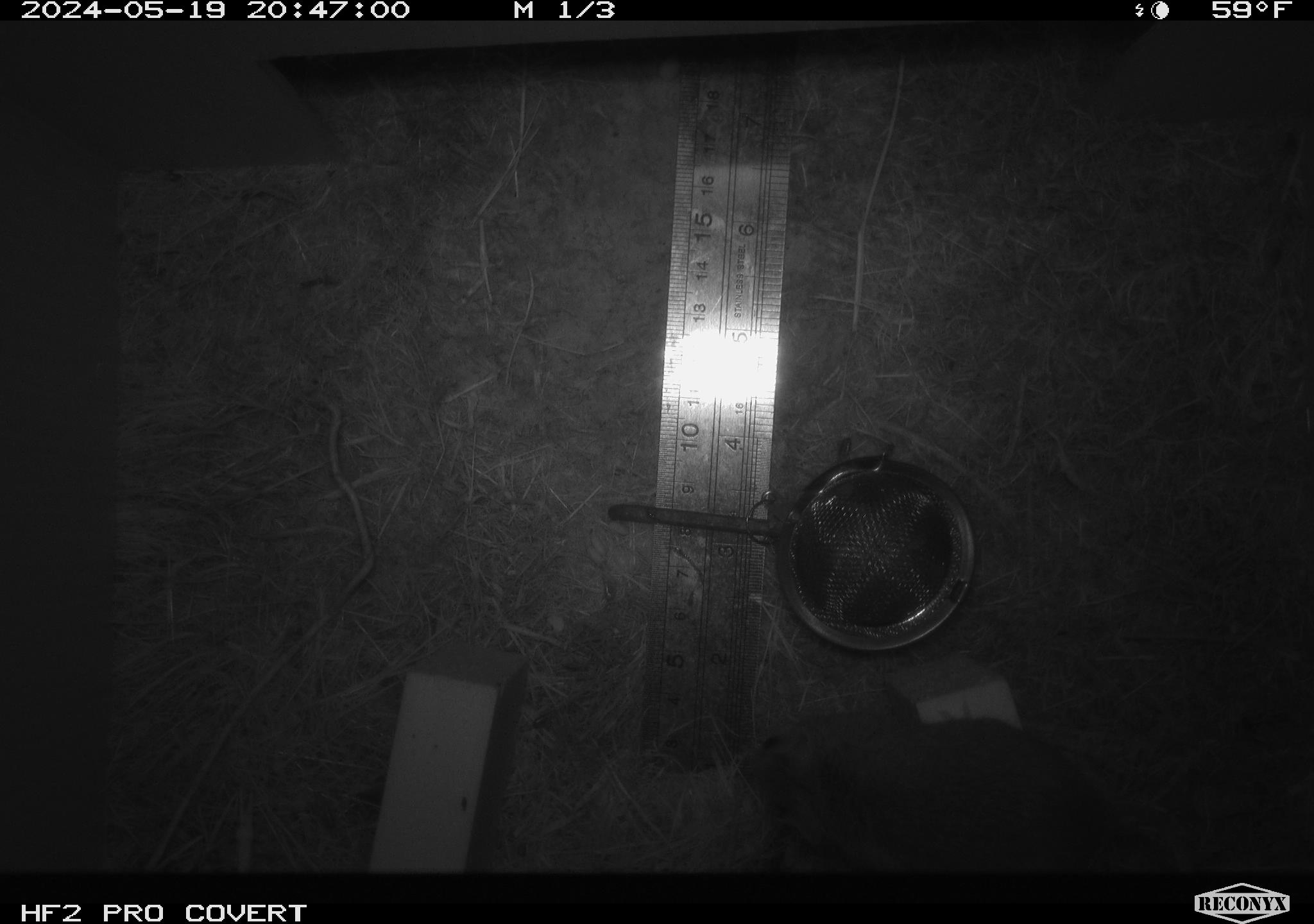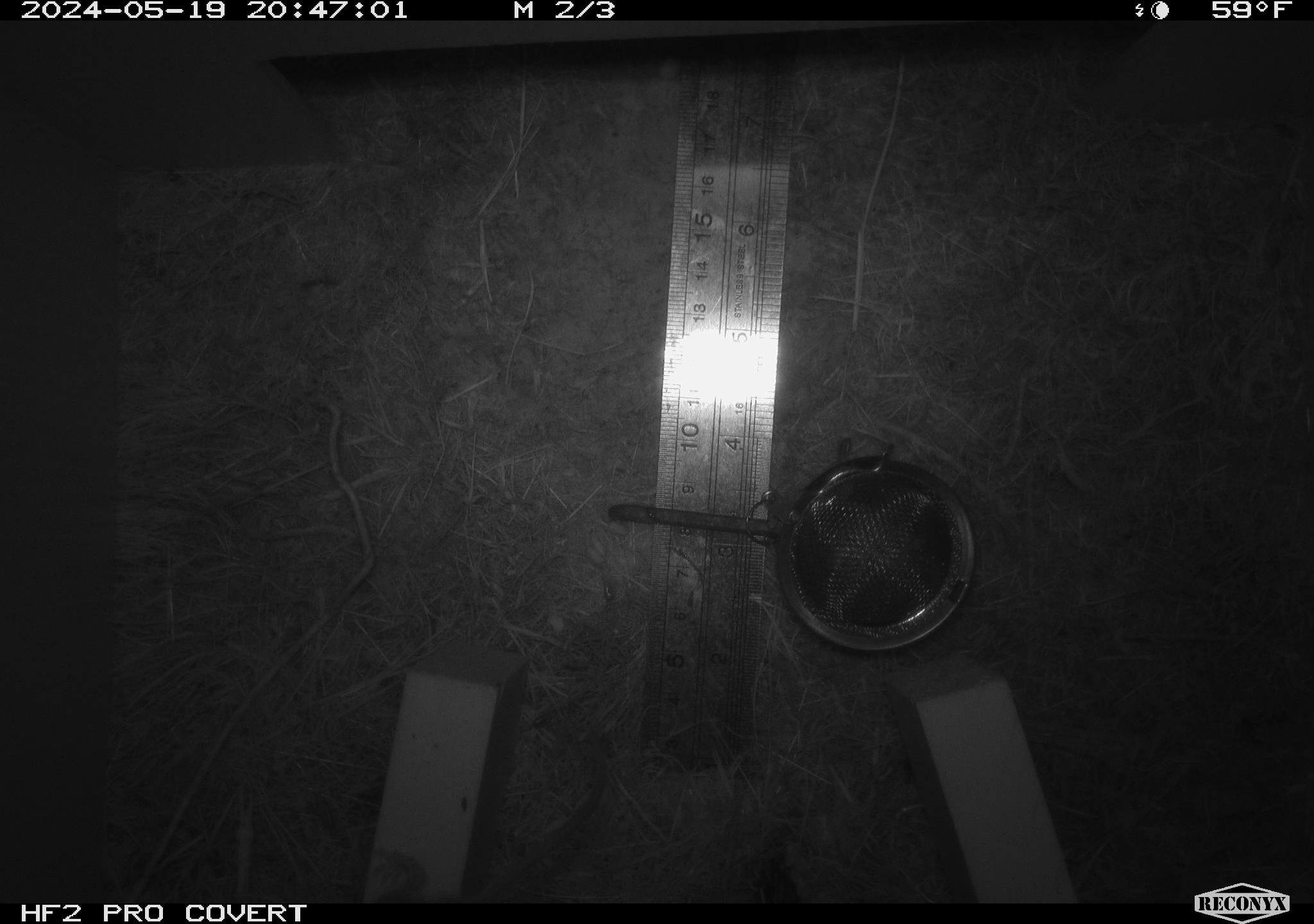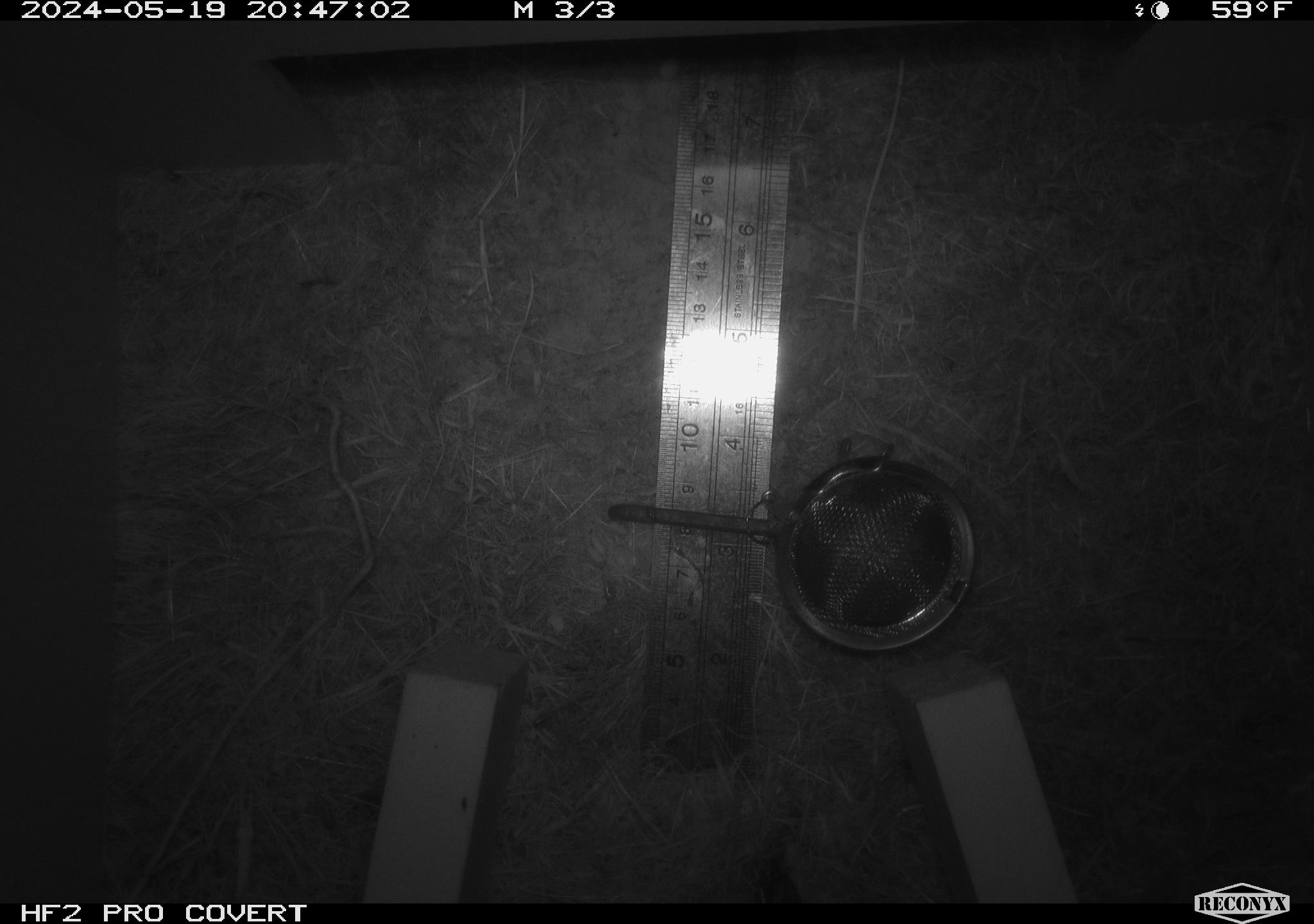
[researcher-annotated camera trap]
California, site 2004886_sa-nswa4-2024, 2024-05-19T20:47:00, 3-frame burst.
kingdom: Animalia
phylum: Chordata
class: Mammalia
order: Rodentia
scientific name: Rodentia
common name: rodent